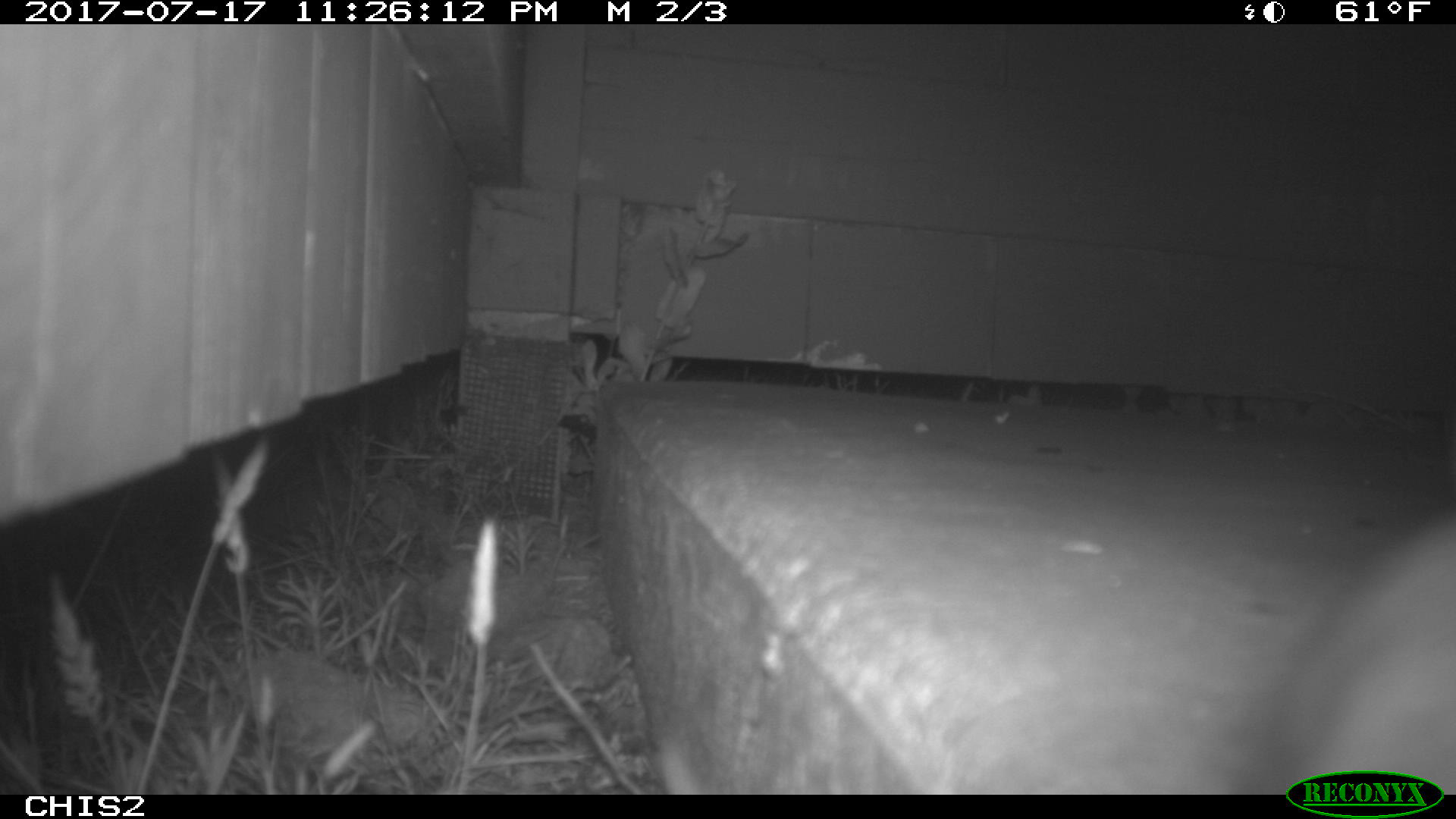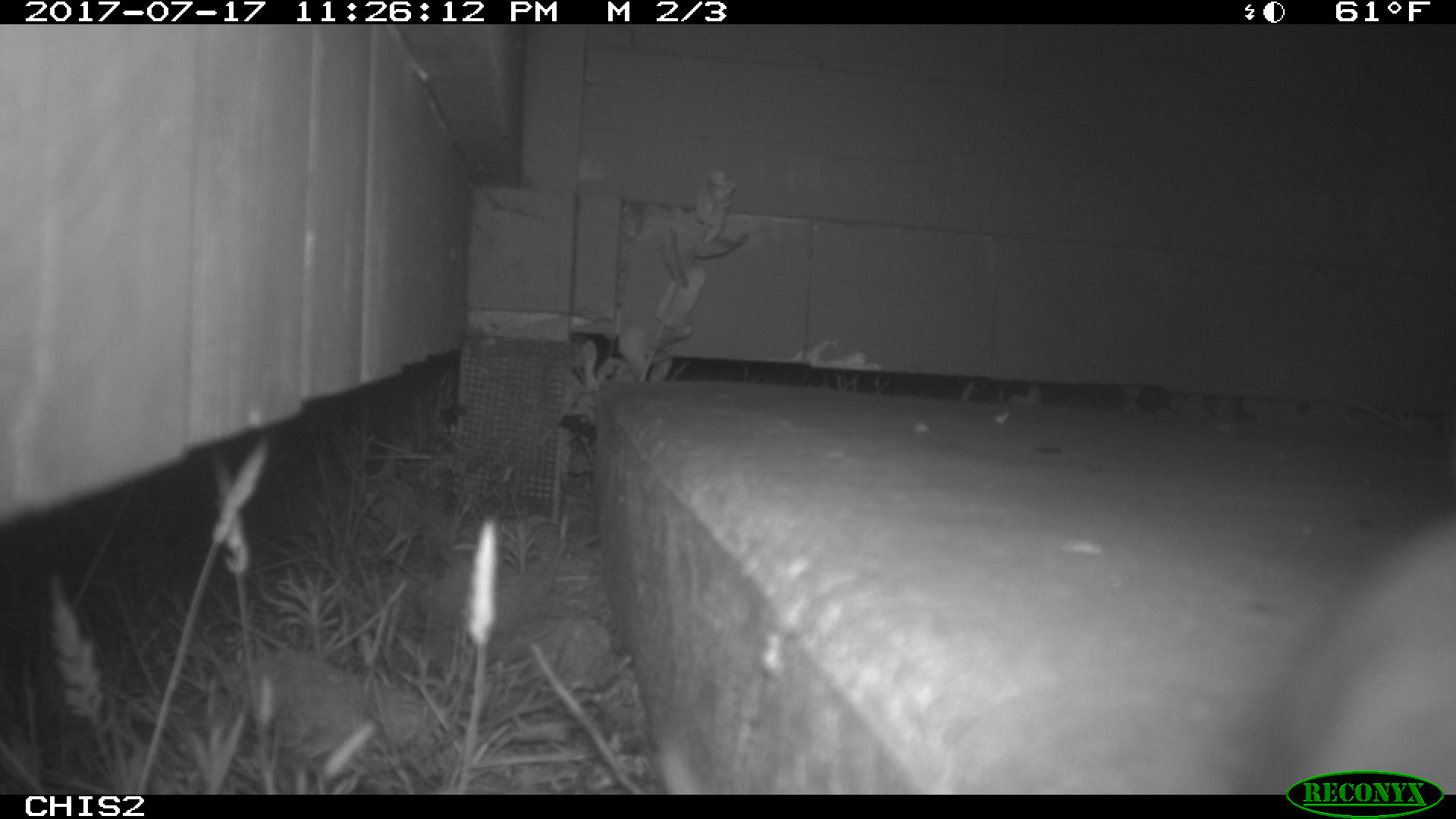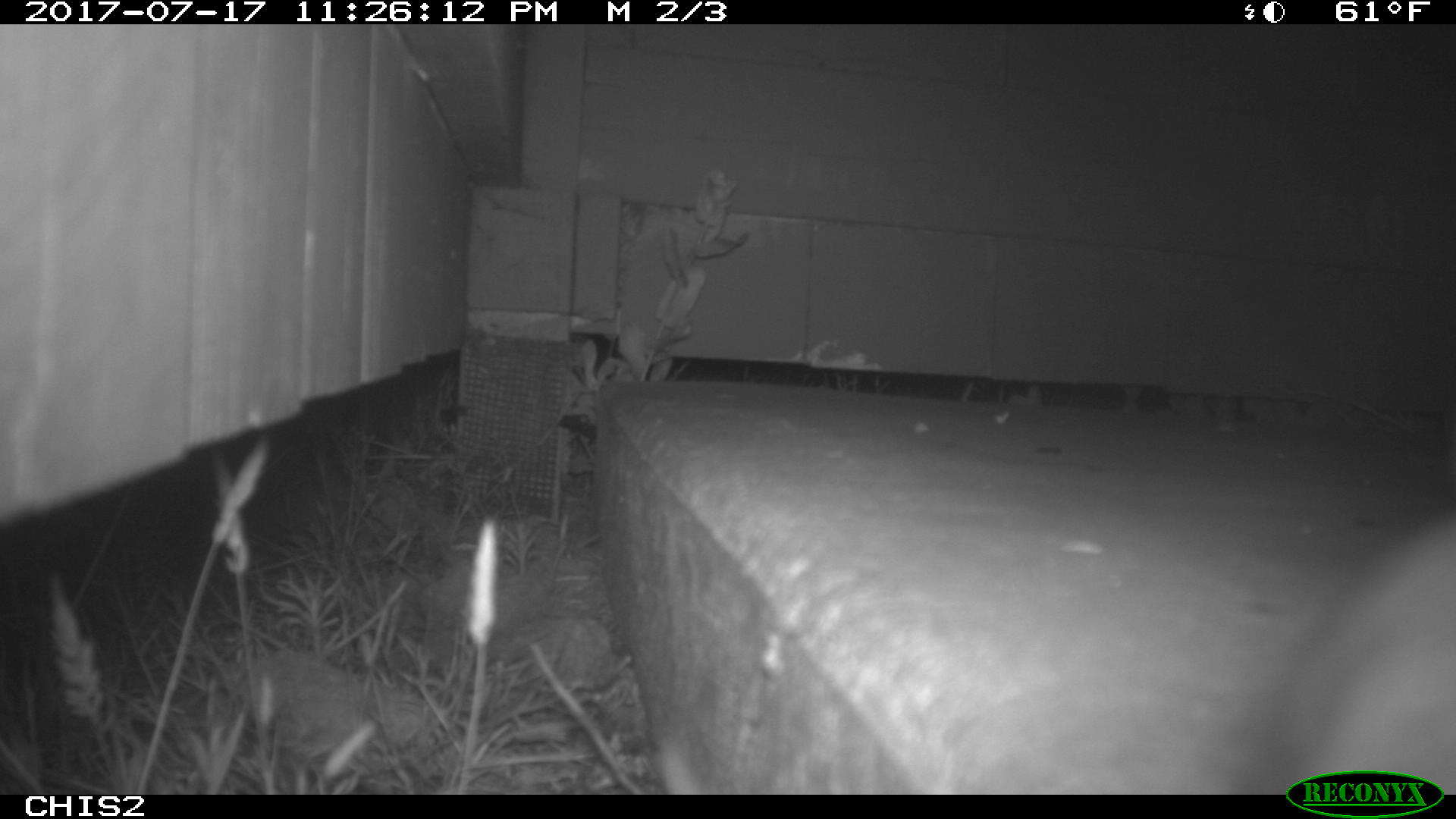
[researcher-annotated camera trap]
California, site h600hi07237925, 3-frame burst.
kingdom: Animalia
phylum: Chordata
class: Mammalia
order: Rodentia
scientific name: Rodentia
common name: rodent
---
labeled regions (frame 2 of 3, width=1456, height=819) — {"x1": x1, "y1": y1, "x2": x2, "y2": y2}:
rodent: {"x1": 1247, "y1": 511, "x2": 1455, "y2": 794}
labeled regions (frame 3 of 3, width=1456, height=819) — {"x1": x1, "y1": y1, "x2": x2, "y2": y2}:
rodent: {"x1": 1248, "y1": 510, "x2": 1455, "y2": 792}